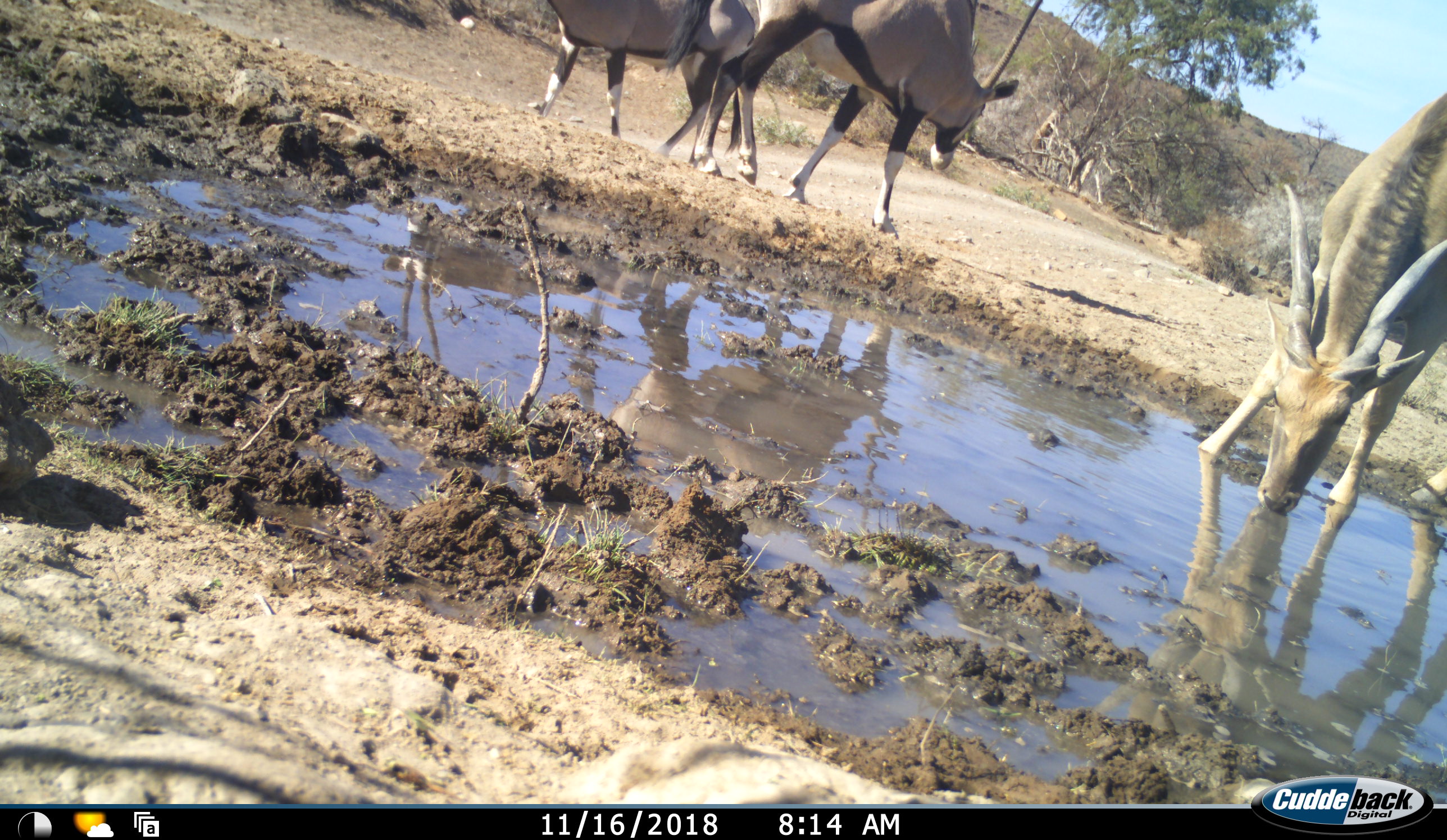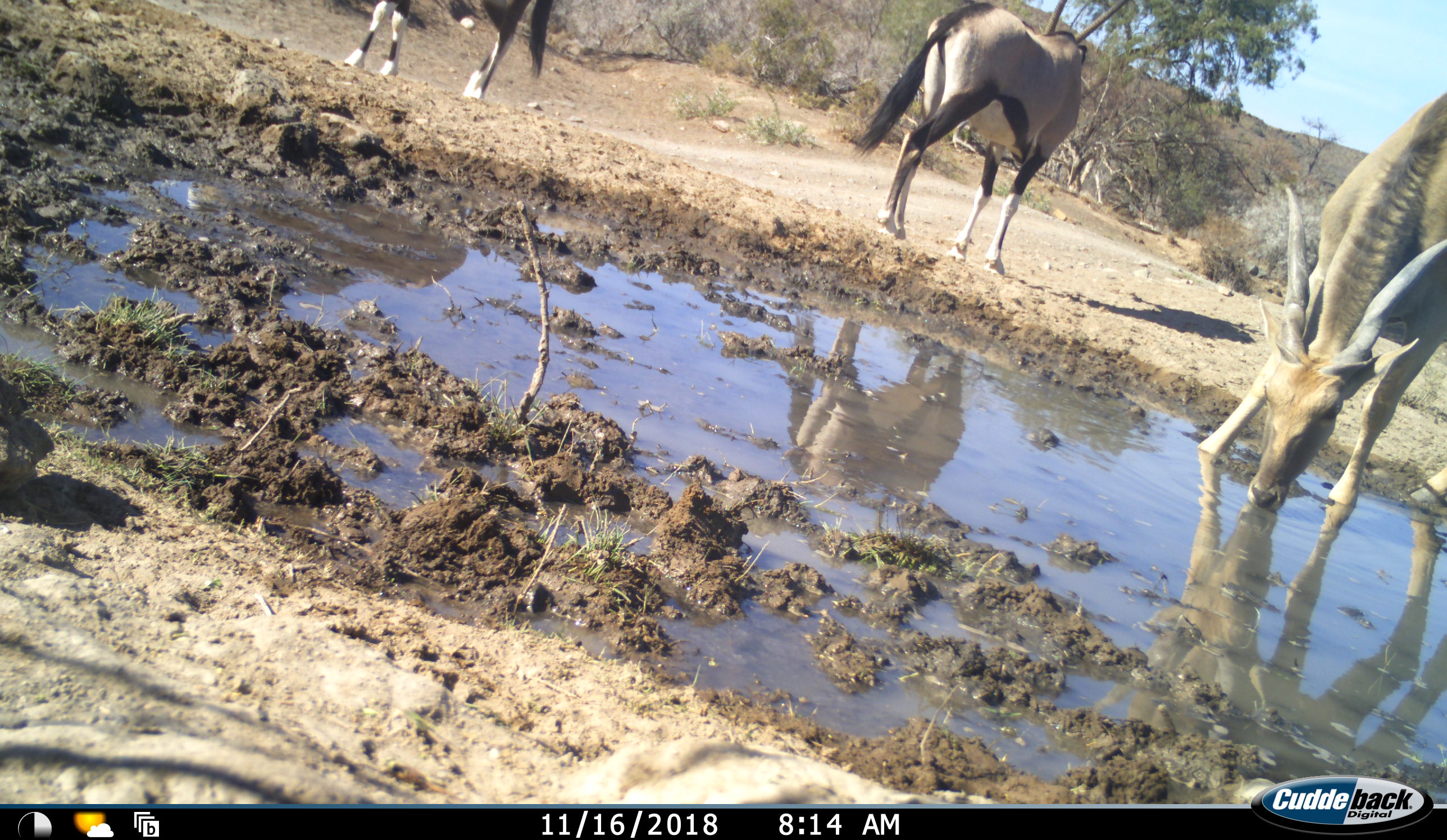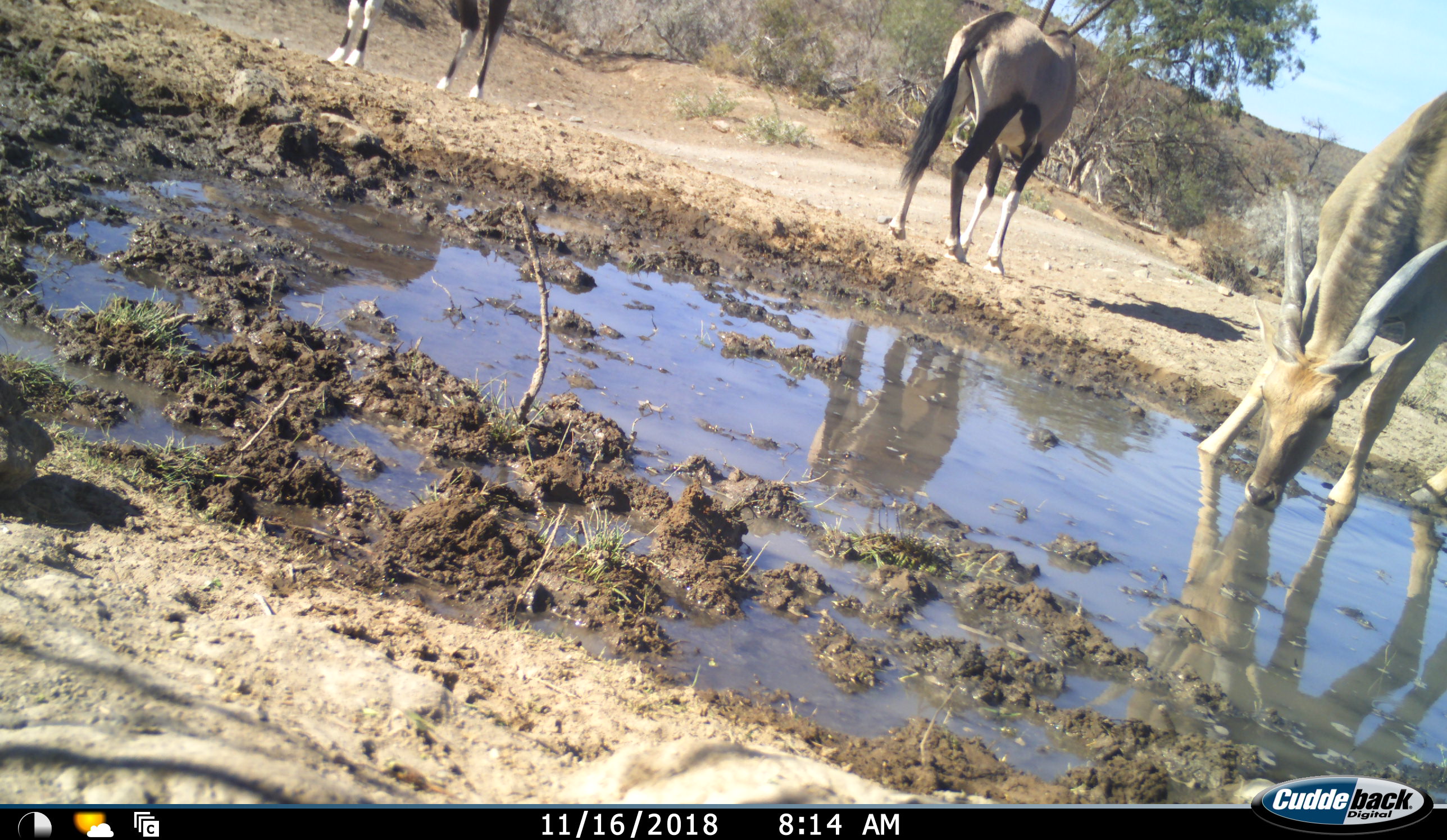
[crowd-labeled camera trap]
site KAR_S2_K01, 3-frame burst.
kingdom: Animalia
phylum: Chordata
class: Mammalia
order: Artiodactyla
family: Bovidae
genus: Tragelaphus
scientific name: Tragelaphus oryx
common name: eland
Eland (Tragelaphus oryx), count 1. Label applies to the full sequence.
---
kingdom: Animalia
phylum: Chordata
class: Mammalia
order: Artiodactyla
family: Bovidae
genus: Oryx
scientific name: Oryx gazella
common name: gemsbok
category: oryx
Oryx (gemsbok) (Oryx gazella), count 2. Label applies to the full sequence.